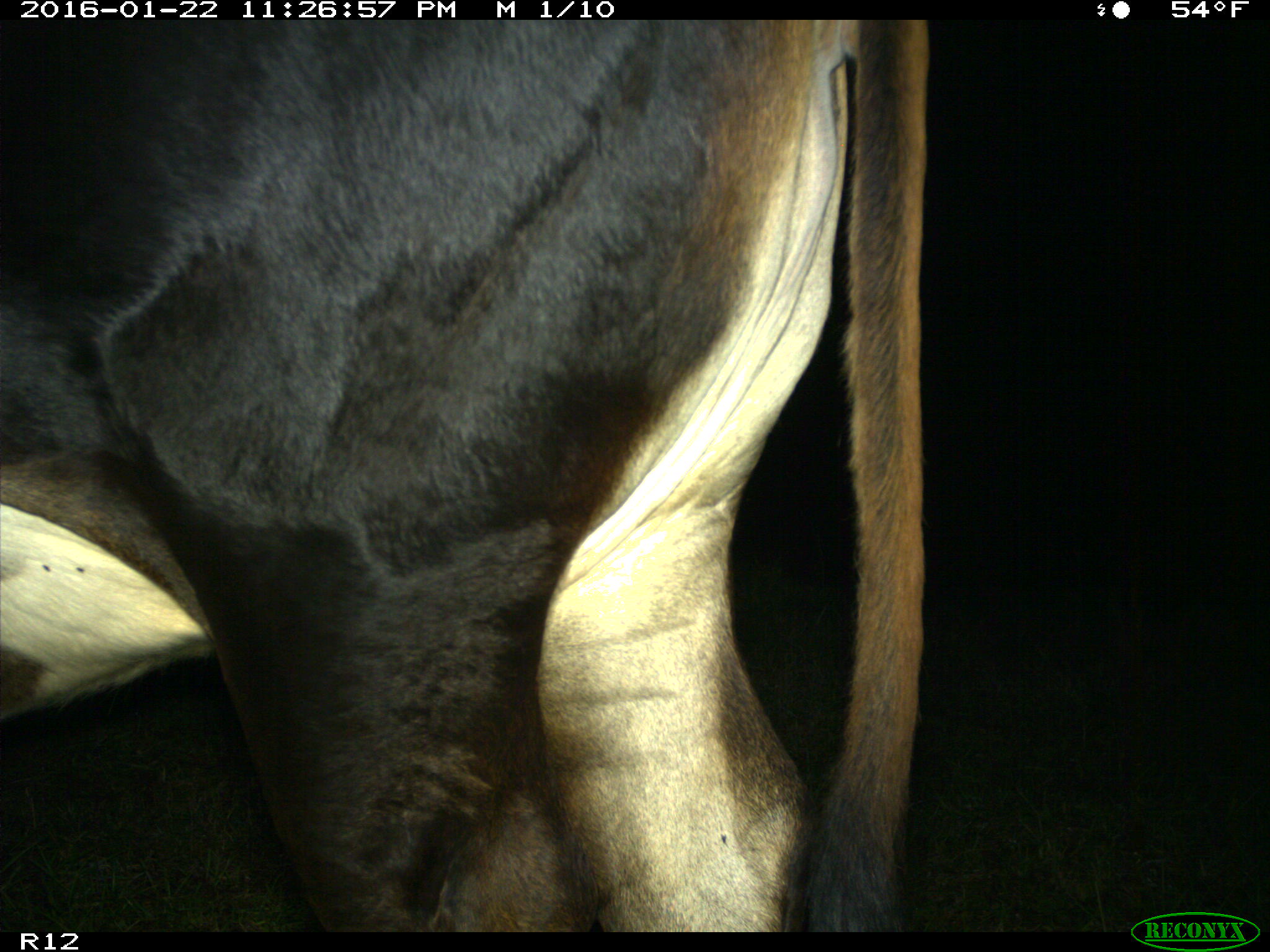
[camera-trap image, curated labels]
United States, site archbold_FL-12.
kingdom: Animalia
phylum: Chordata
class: Mammalia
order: Artiodactyla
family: Bovidae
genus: Bos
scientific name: Bos taurus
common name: domestic cow